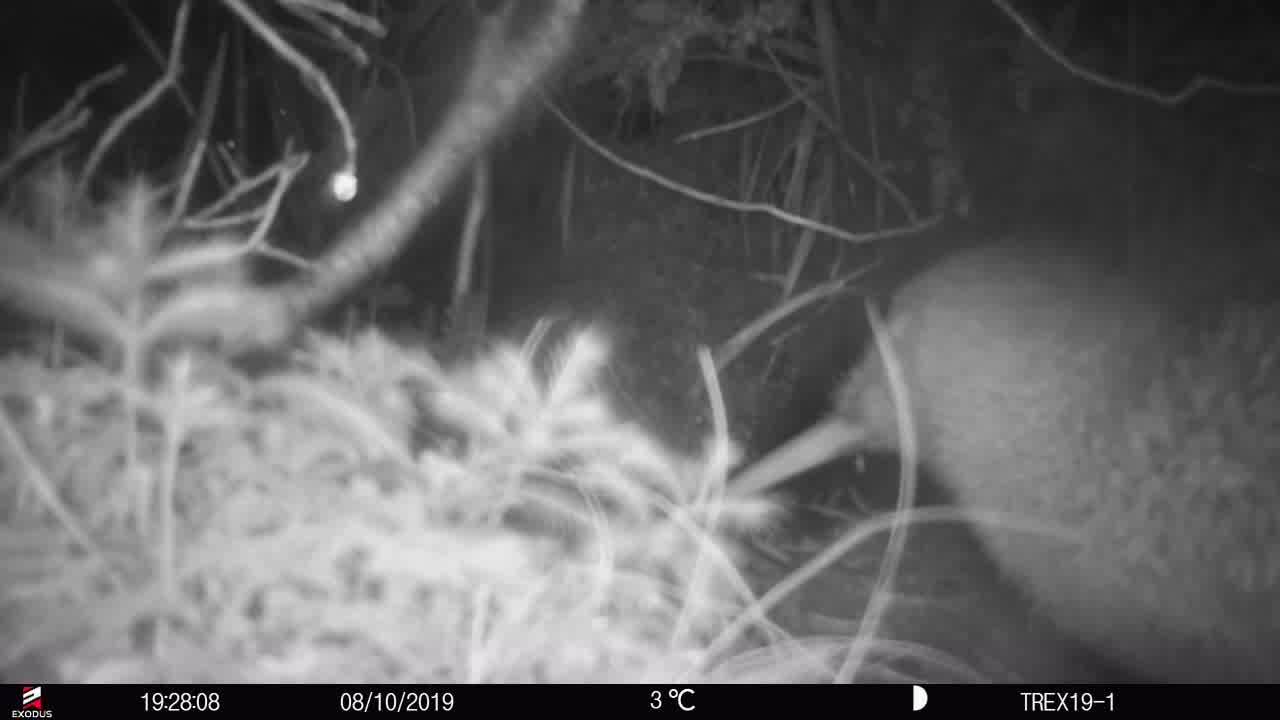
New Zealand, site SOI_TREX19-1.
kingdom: Animalia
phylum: Chordata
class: Aves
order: Apterygiformes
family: Apterygidae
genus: Apteryx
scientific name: Apteryx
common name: kiwi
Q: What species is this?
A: Kiwi (Apteryx).